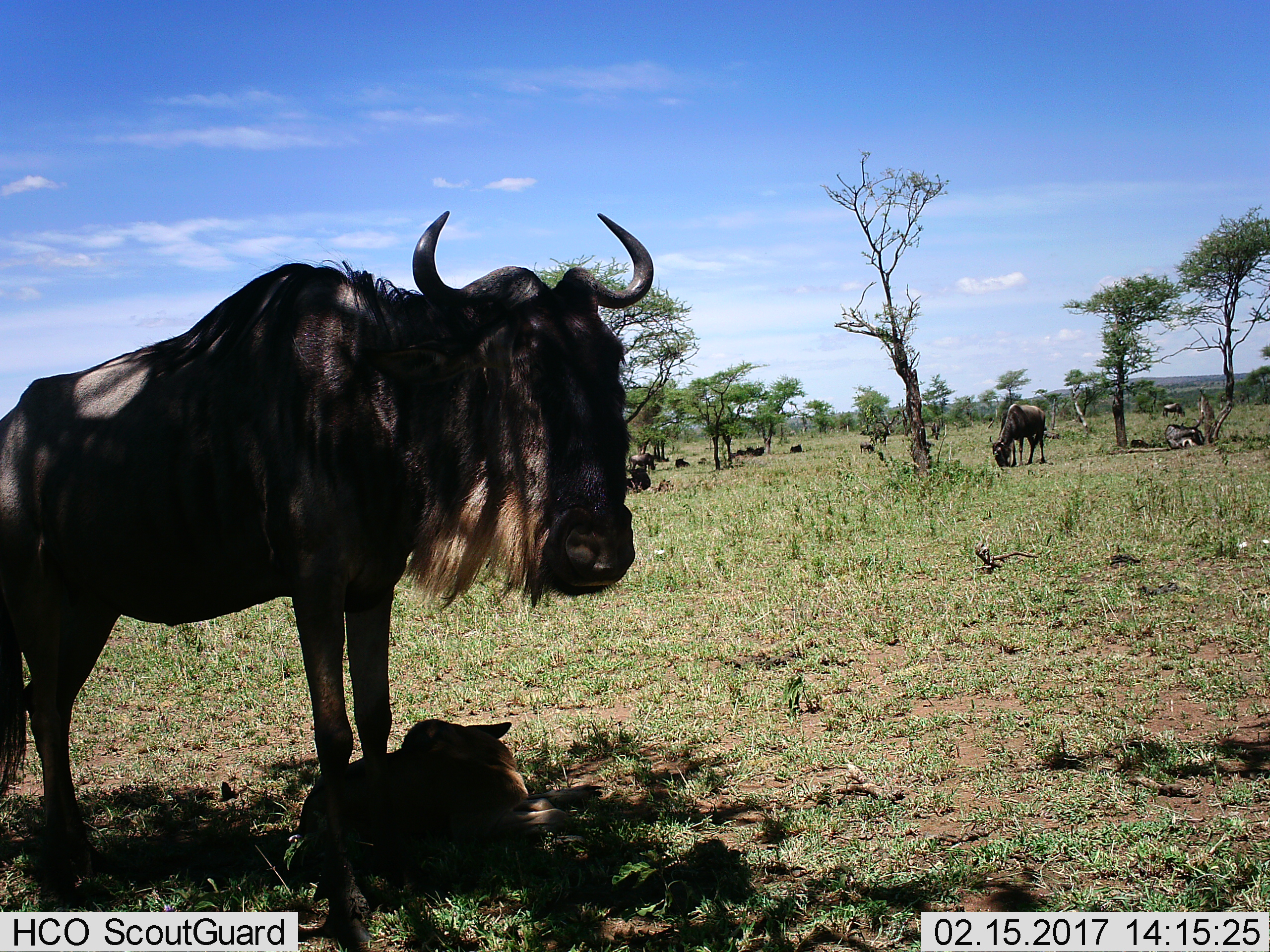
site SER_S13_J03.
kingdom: Animalia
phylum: Chordata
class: Mammalia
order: Artiodactyla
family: Bovidae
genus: Connochaetes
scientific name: Connochaetes taurinus taurinus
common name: blue wildebeest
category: wildebeestblue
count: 11-50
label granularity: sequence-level